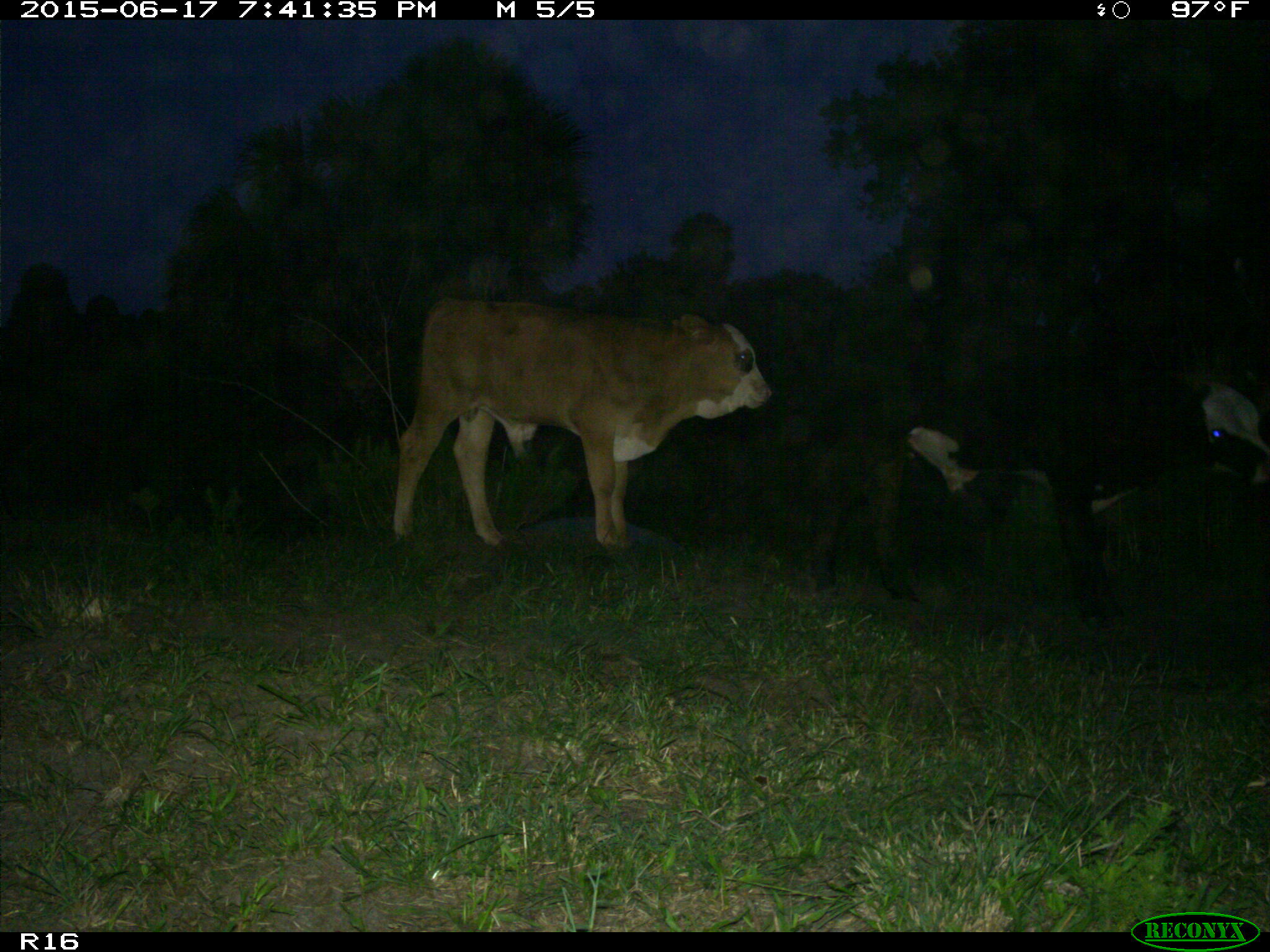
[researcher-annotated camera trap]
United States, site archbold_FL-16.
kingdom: Animalia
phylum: Chordata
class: Mammalia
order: Artiodactyla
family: Bovidae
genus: Bos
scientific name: Bos taurus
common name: domestic cow